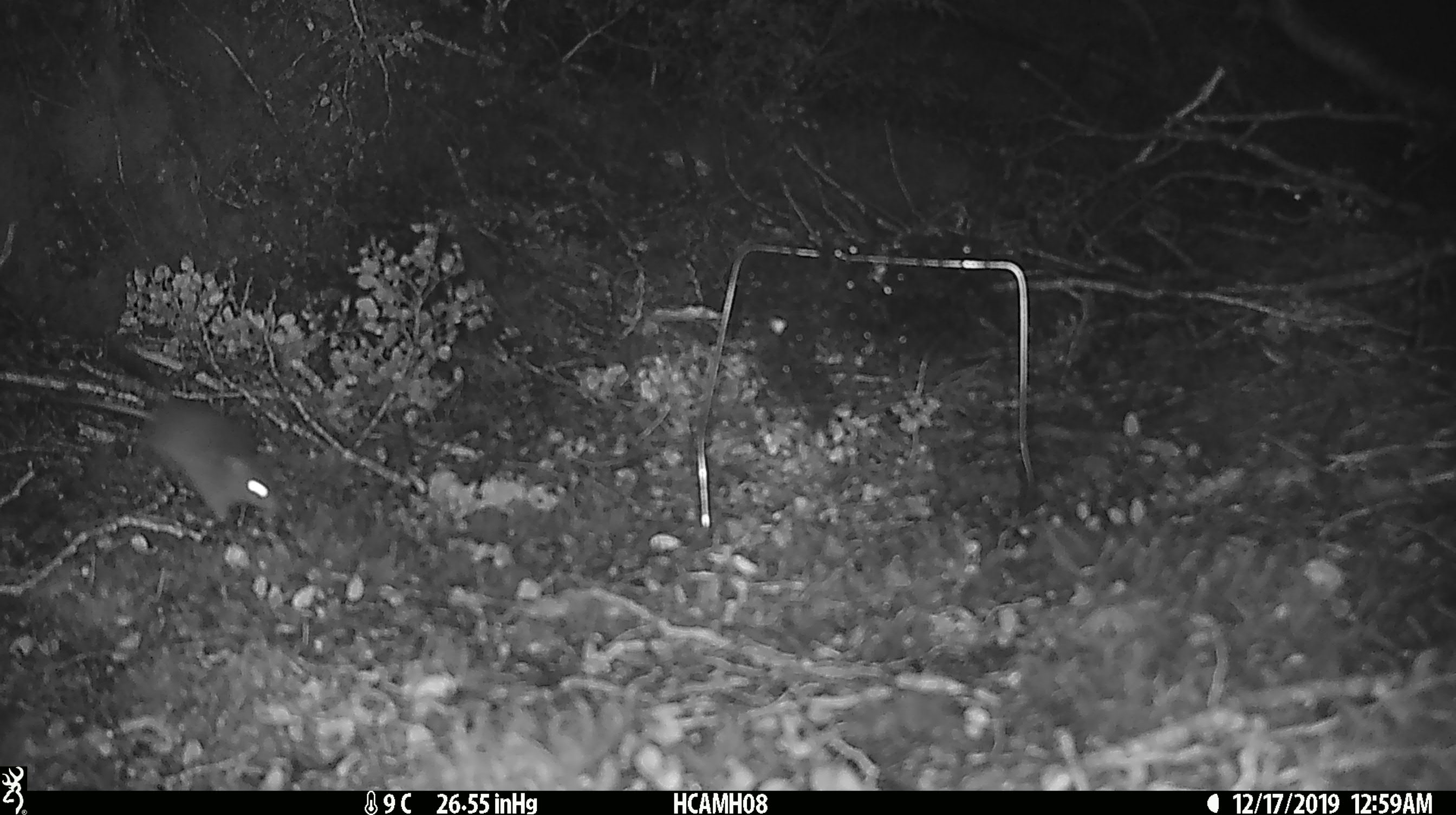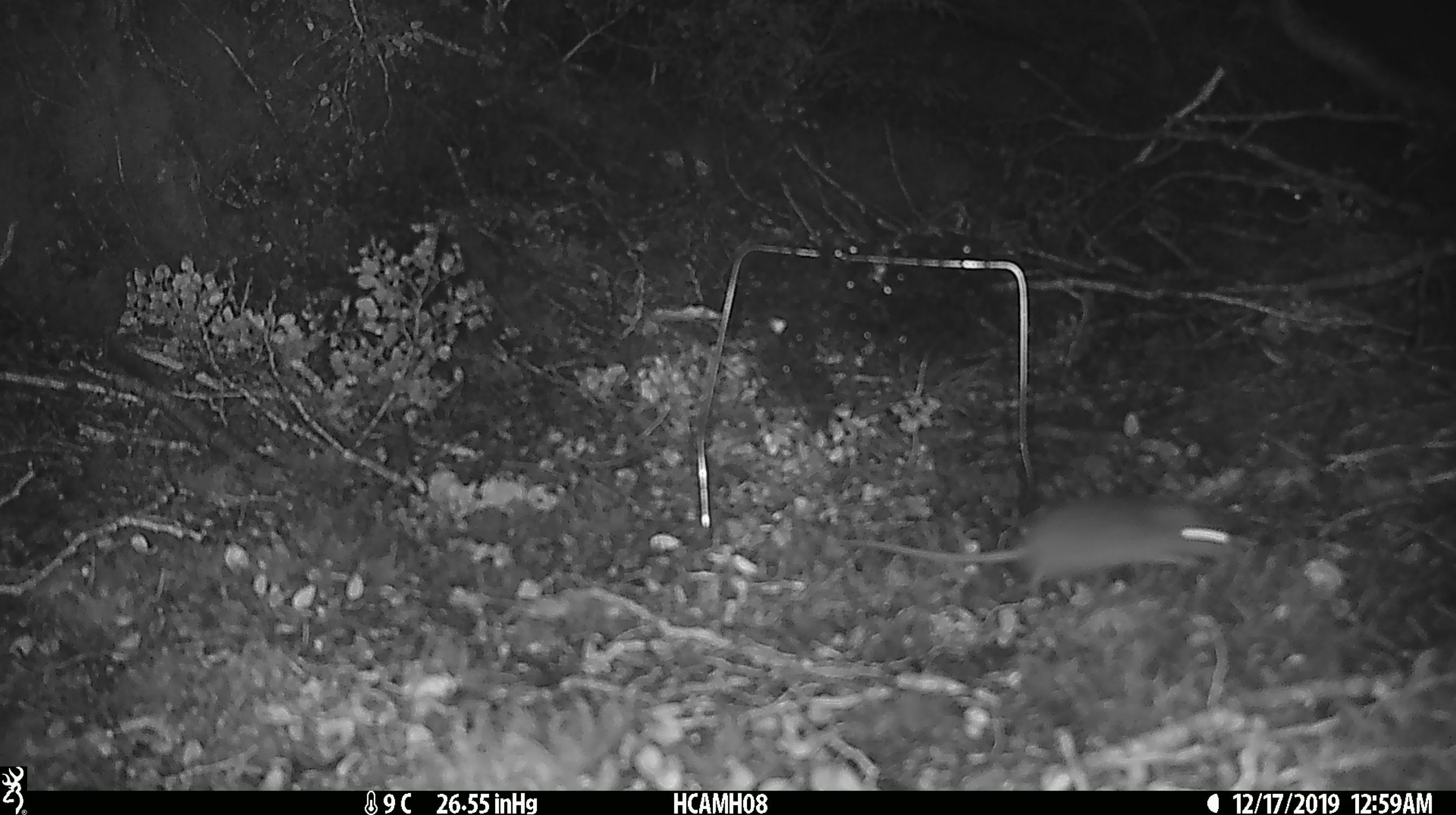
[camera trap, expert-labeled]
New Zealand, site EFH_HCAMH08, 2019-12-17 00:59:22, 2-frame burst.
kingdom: Animalia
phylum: Chordata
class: Mammalia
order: Rodentia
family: Muridae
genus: Mus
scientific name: Mus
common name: mouse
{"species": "mouse (Mus)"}